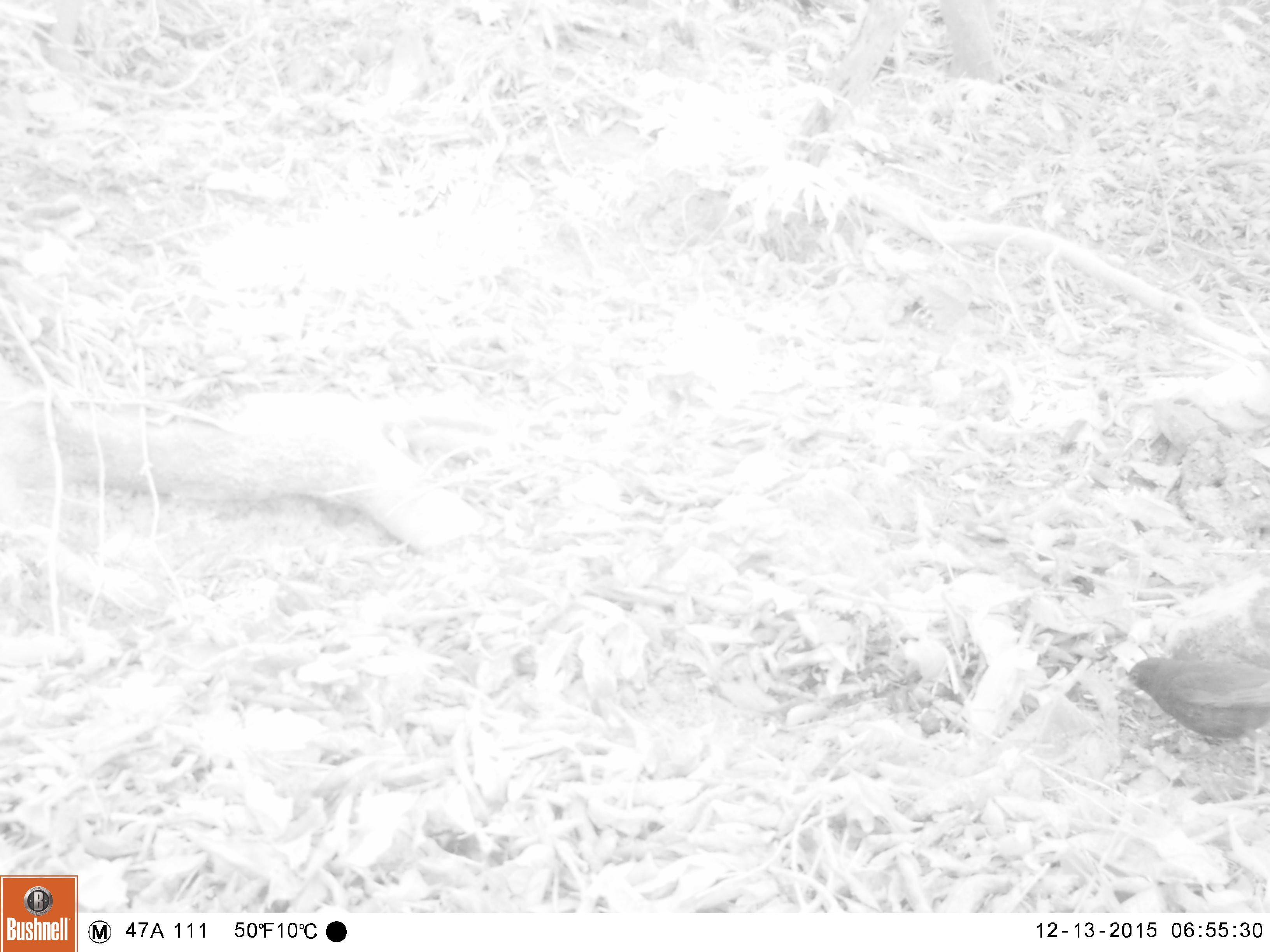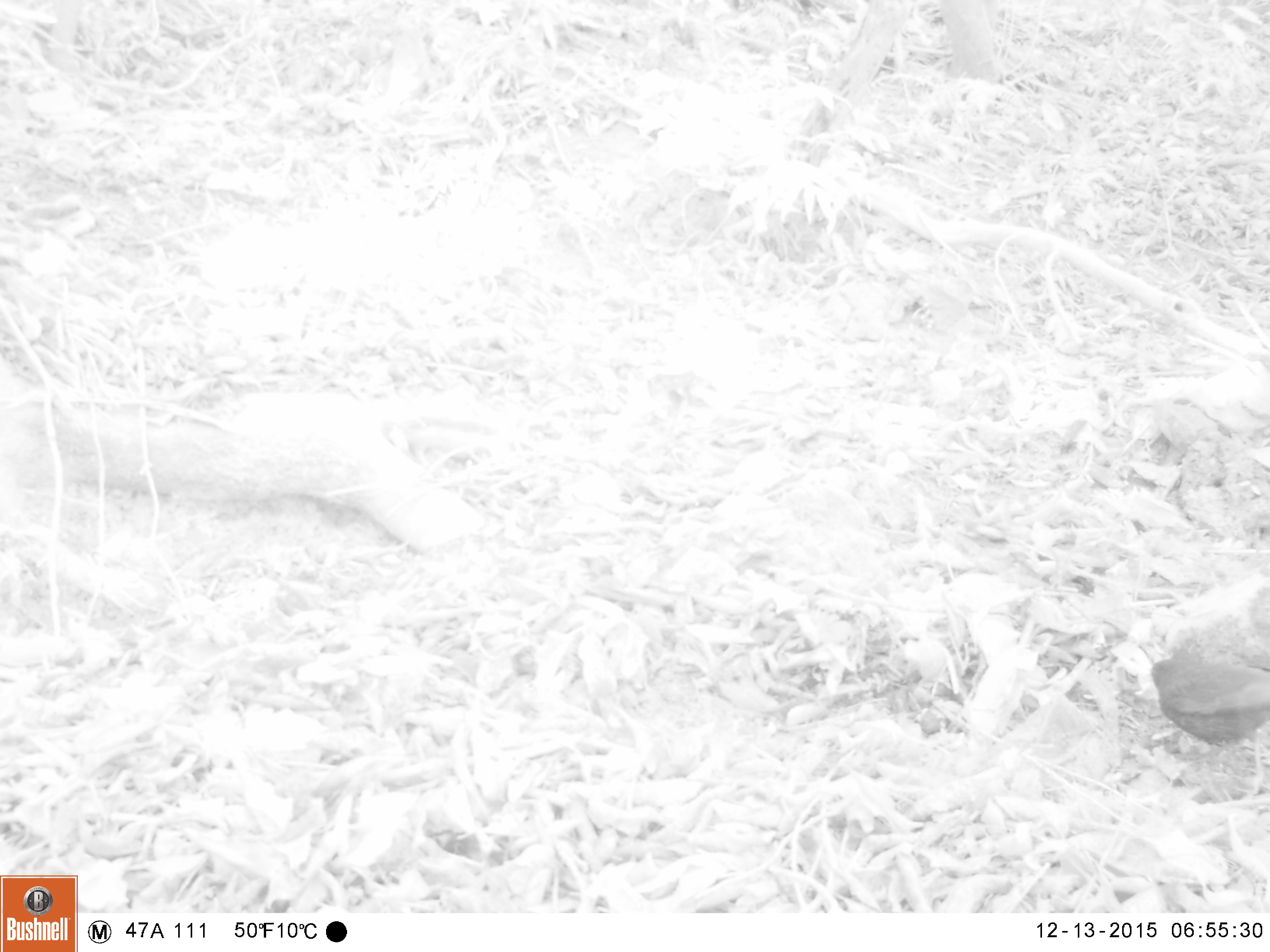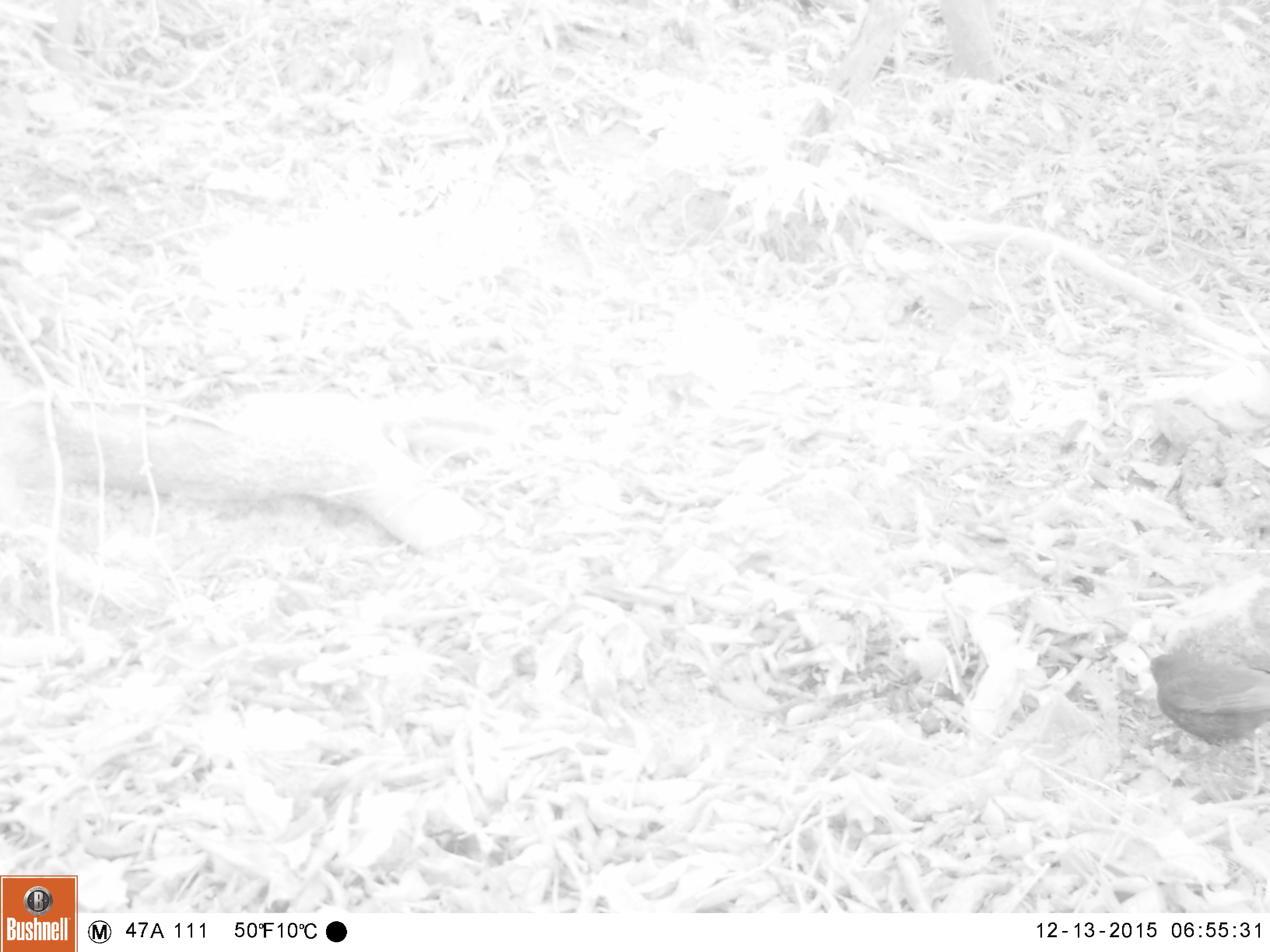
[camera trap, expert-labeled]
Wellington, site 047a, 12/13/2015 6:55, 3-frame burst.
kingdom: Animalia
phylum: Chordata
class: Aves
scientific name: Aves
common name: bird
Bird (Aves).